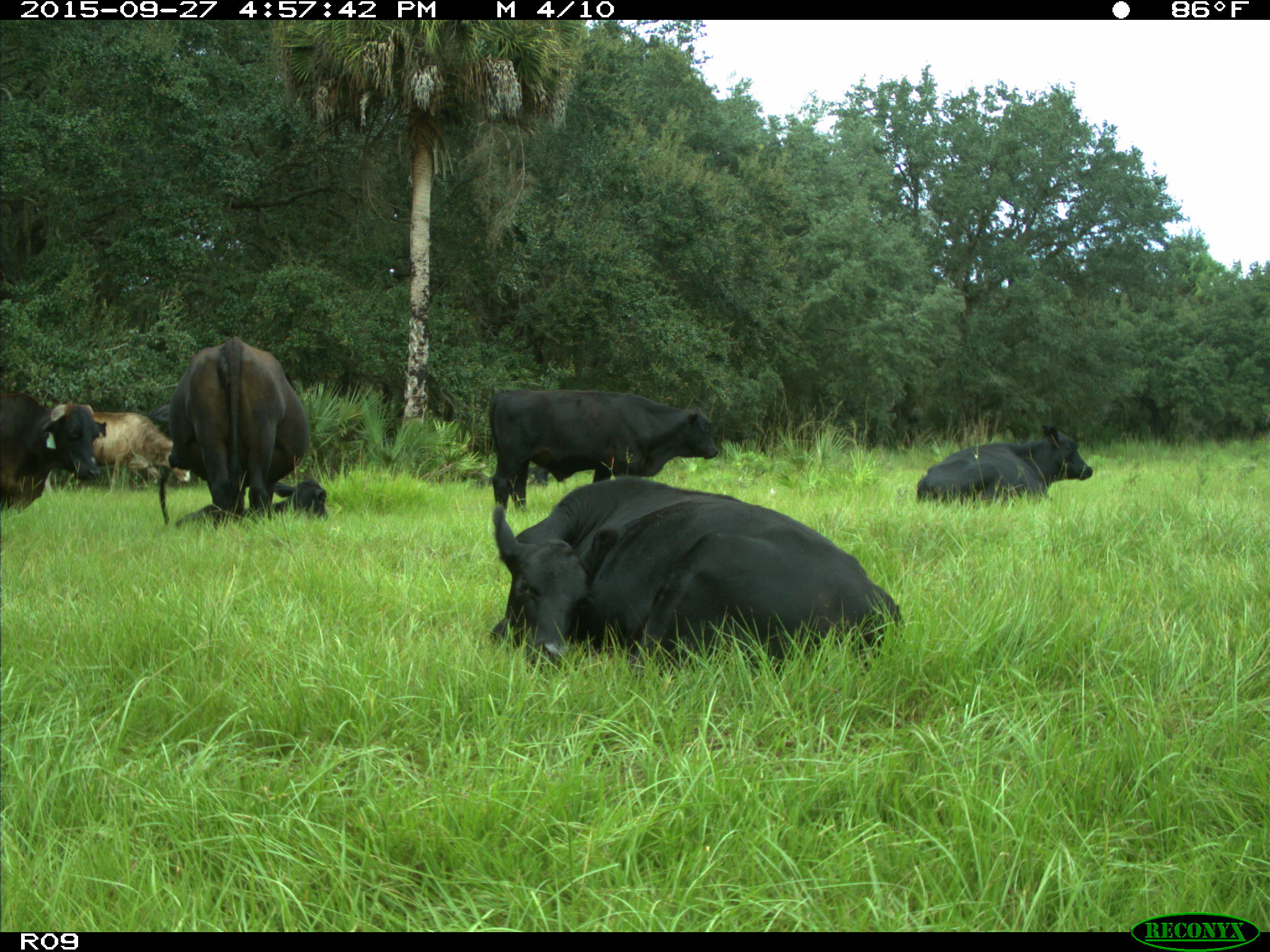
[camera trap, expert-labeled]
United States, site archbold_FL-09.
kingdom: Animalia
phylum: Chordata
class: Mammalia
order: Artiodactyla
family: Bovidae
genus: Bos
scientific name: Bos taurus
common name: domestic cow